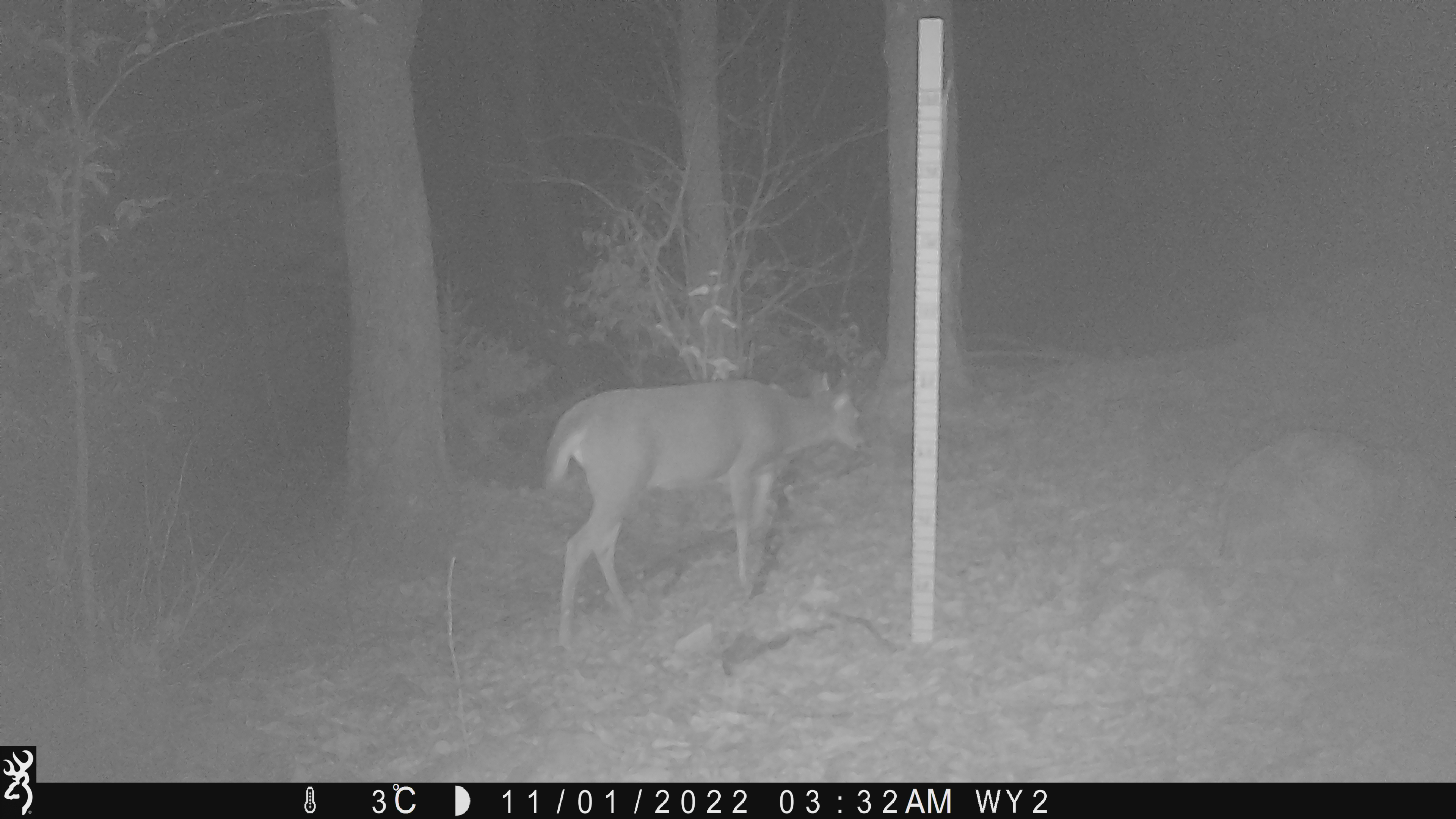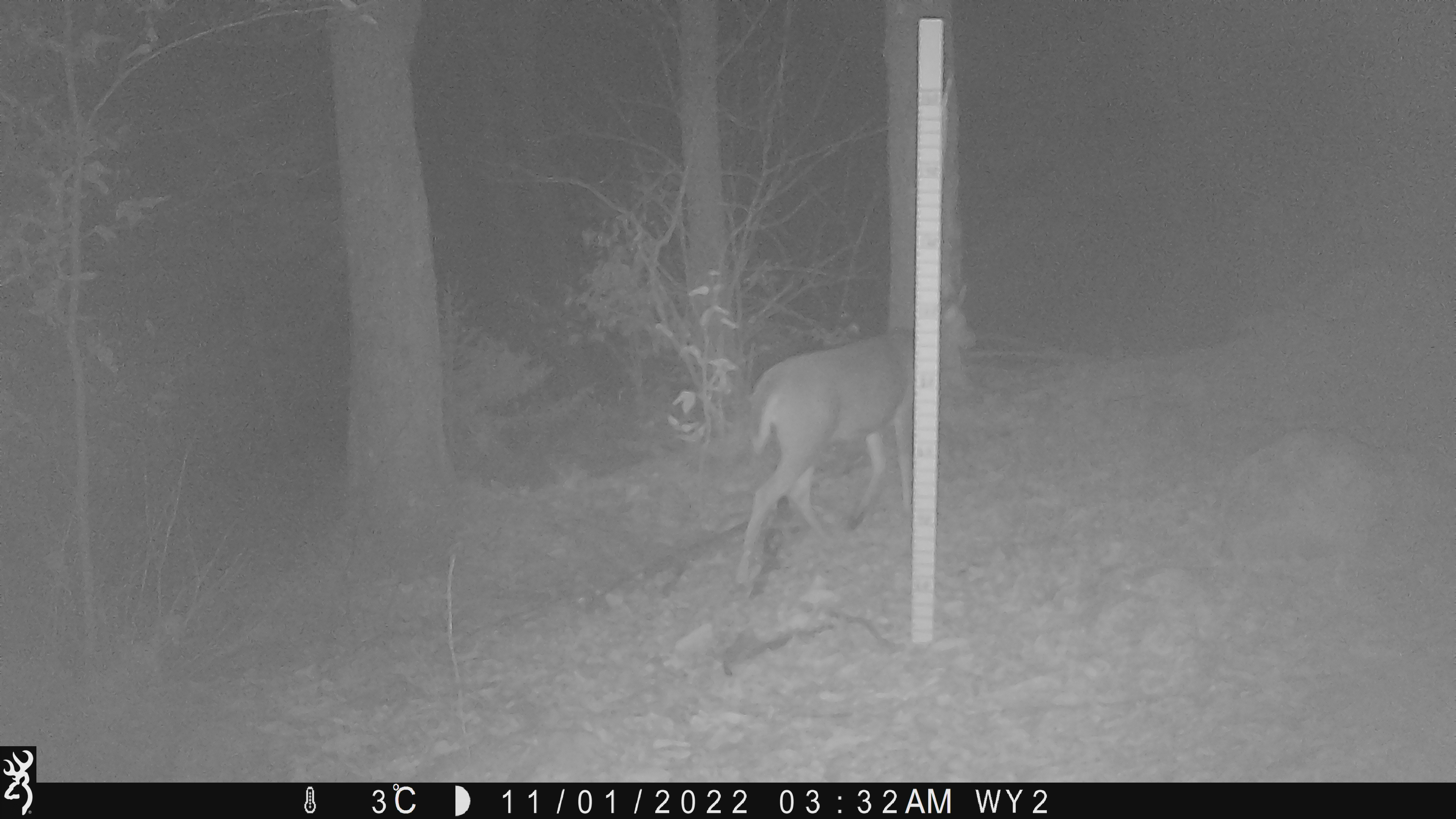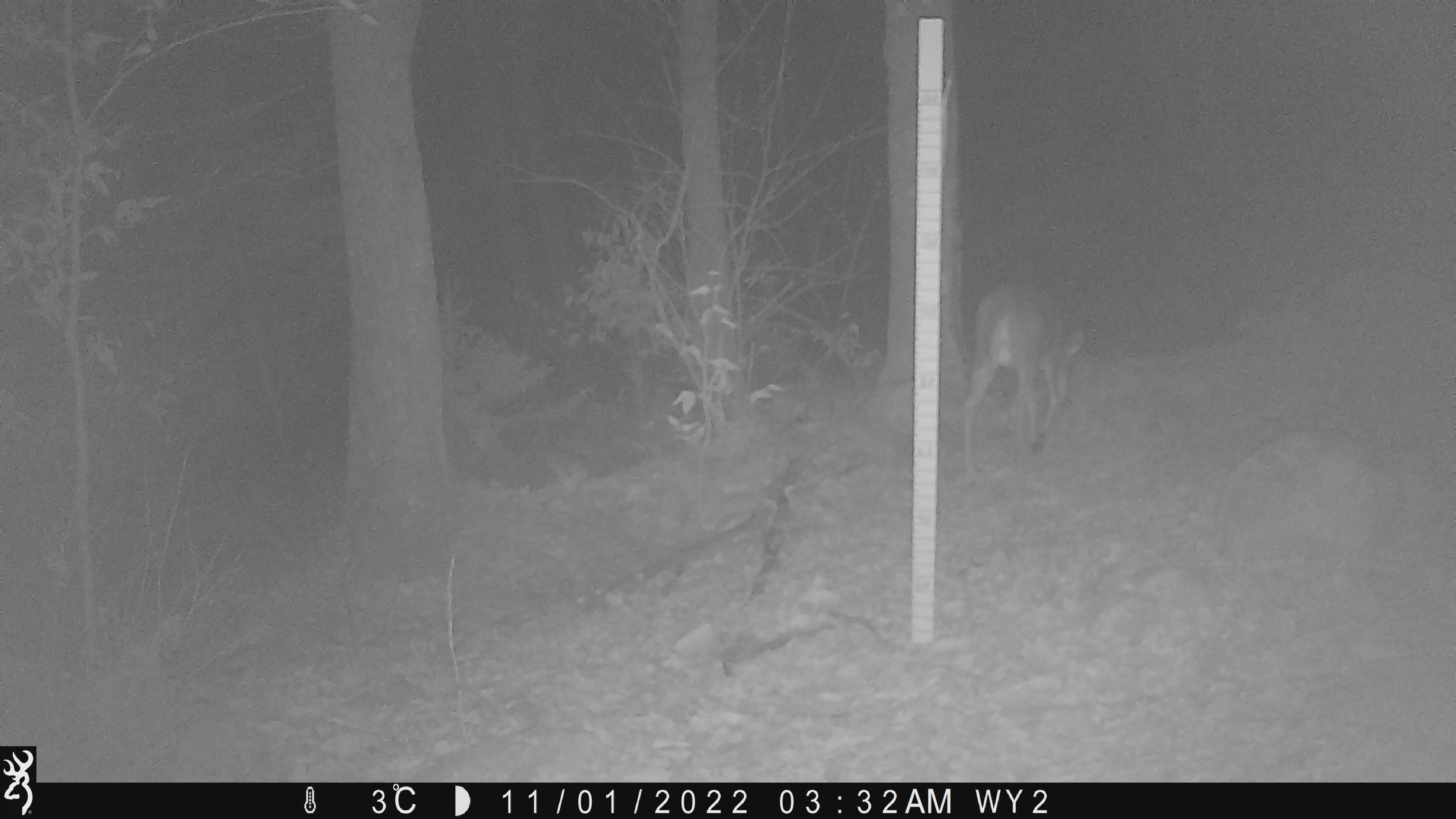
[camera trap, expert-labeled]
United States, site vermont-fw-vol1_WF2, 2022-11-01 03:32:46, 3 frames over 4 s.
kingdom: Animalia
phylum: Chordata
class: Mammalia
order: Artiodactyla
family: Cervidae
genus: Odocoileus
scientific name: Odocoileus virginianus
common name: white-tailed deer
White-tailed deer (Odocoileus virginianus).